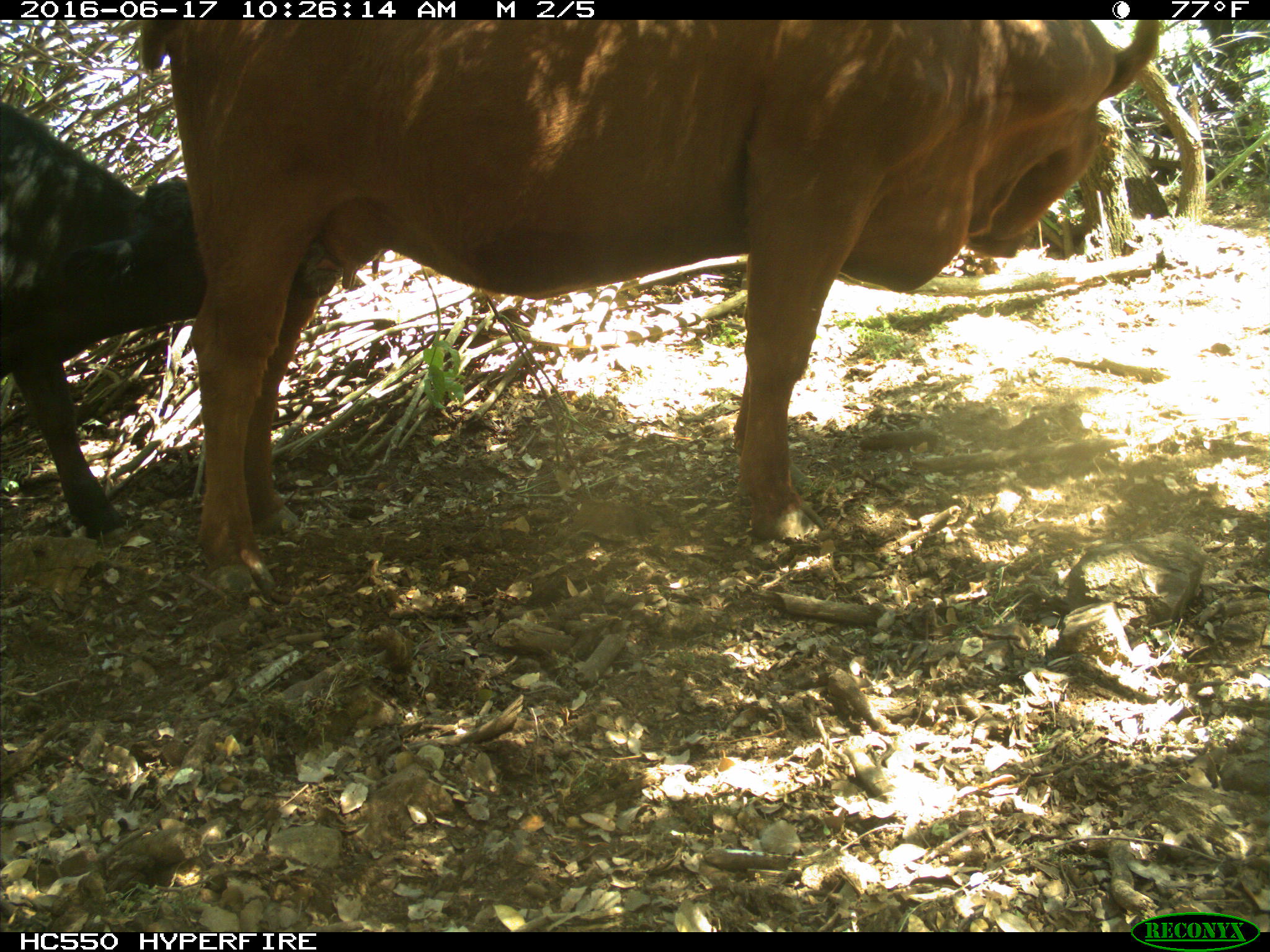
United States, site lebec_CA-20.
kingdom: Animalia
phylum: Chordata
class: Mammalia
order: Artiodactyla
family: Bovidae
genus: Bos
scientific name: Bos taurus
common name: domestic cow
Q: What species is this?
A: Bos taurus (domestic cow).